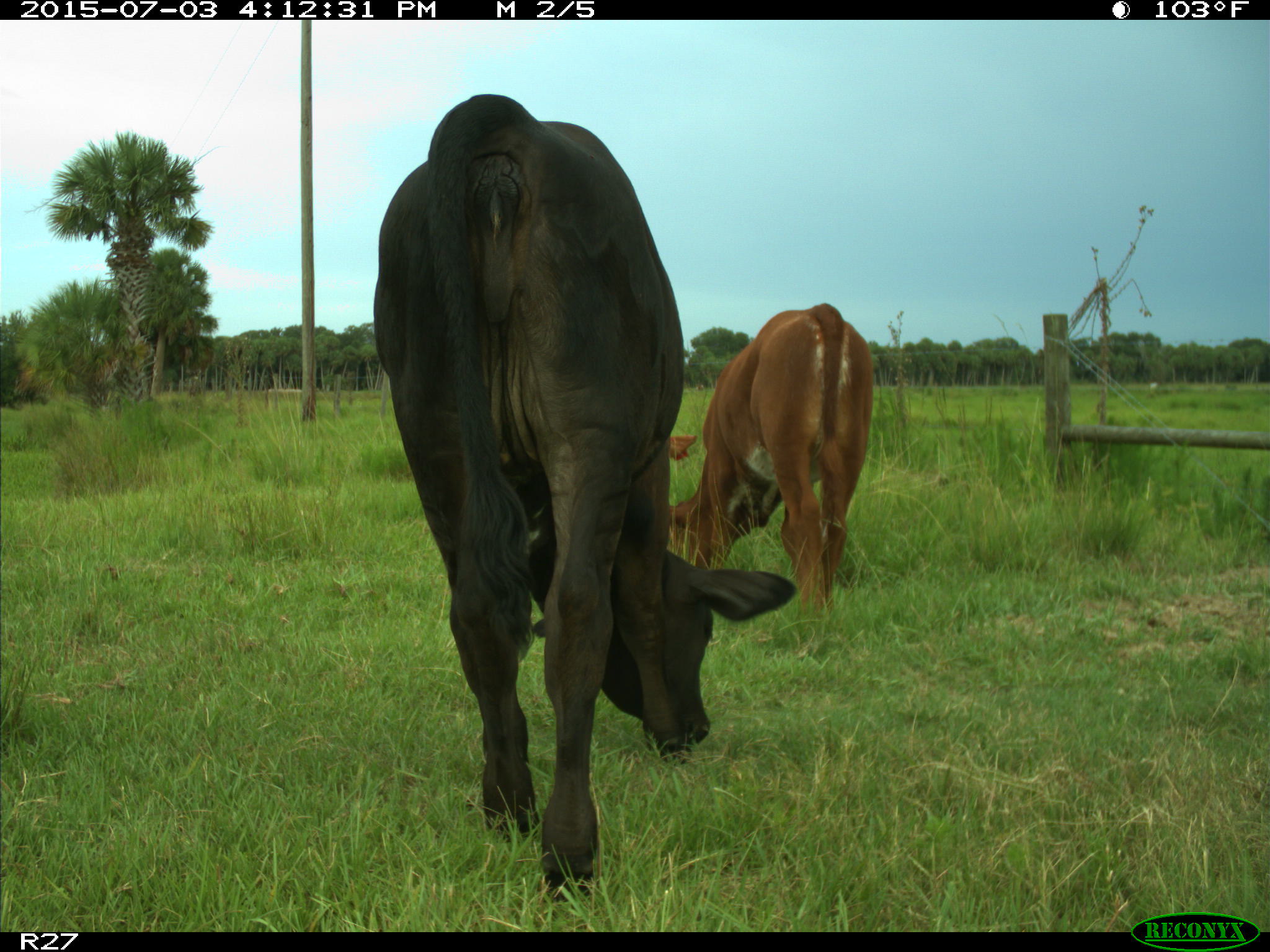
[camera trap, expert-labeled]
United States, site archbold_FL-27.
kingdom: Animalia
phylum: Chordata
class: Mammalia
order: Artiodactyla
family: Bovidae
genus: Bos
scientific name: Bos taurus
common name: domestic cow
Bos taurus (domestic cow).